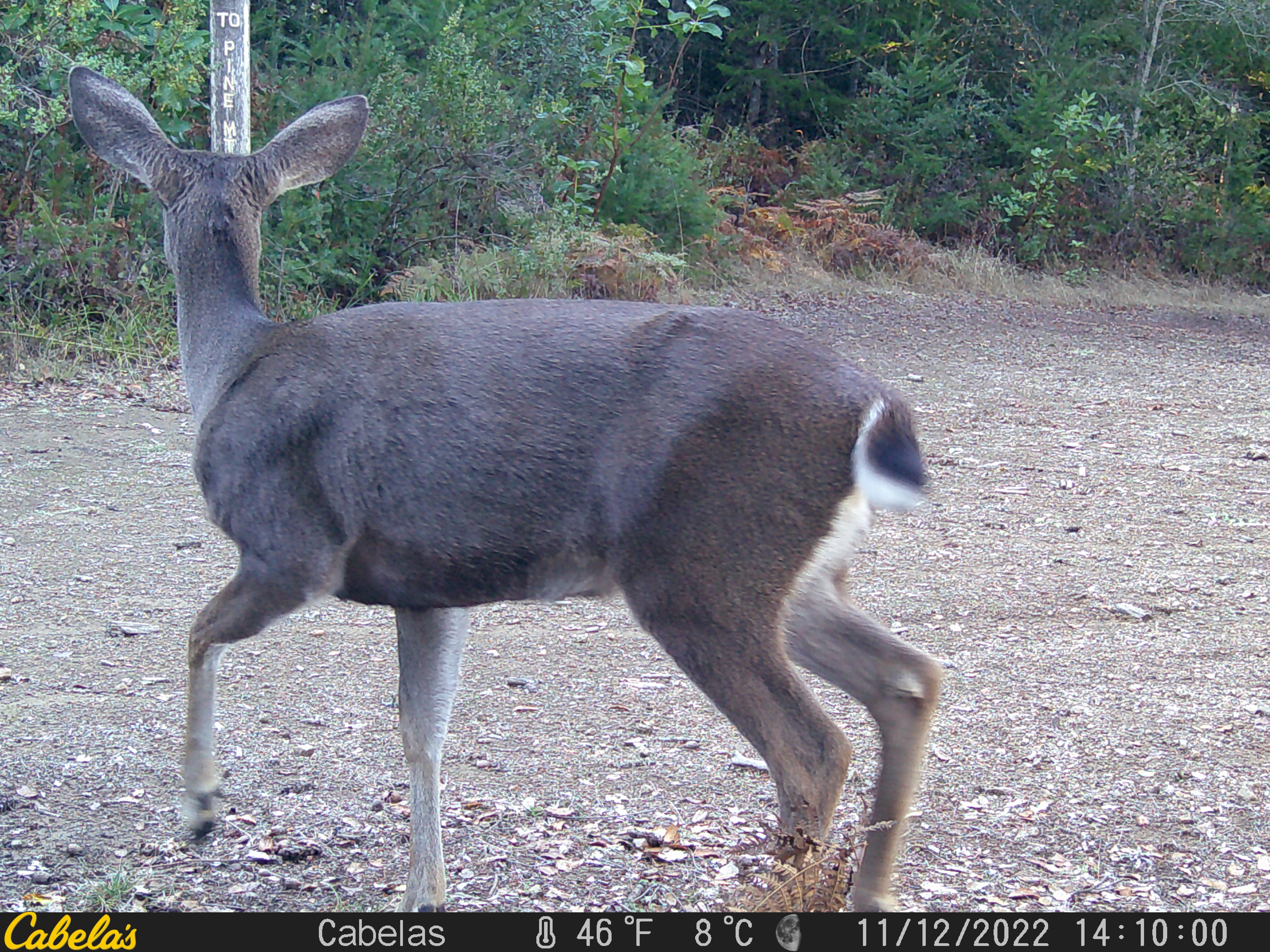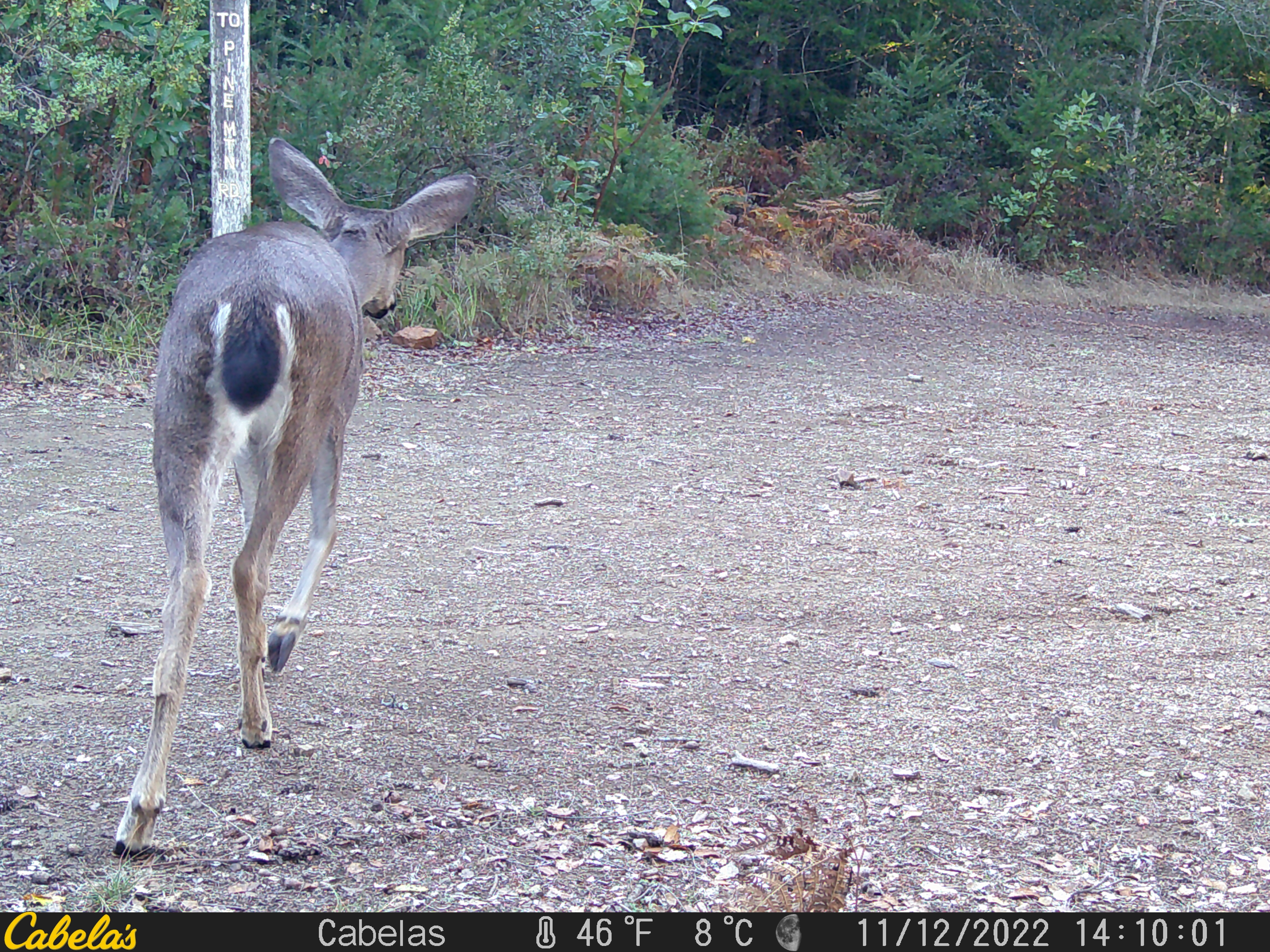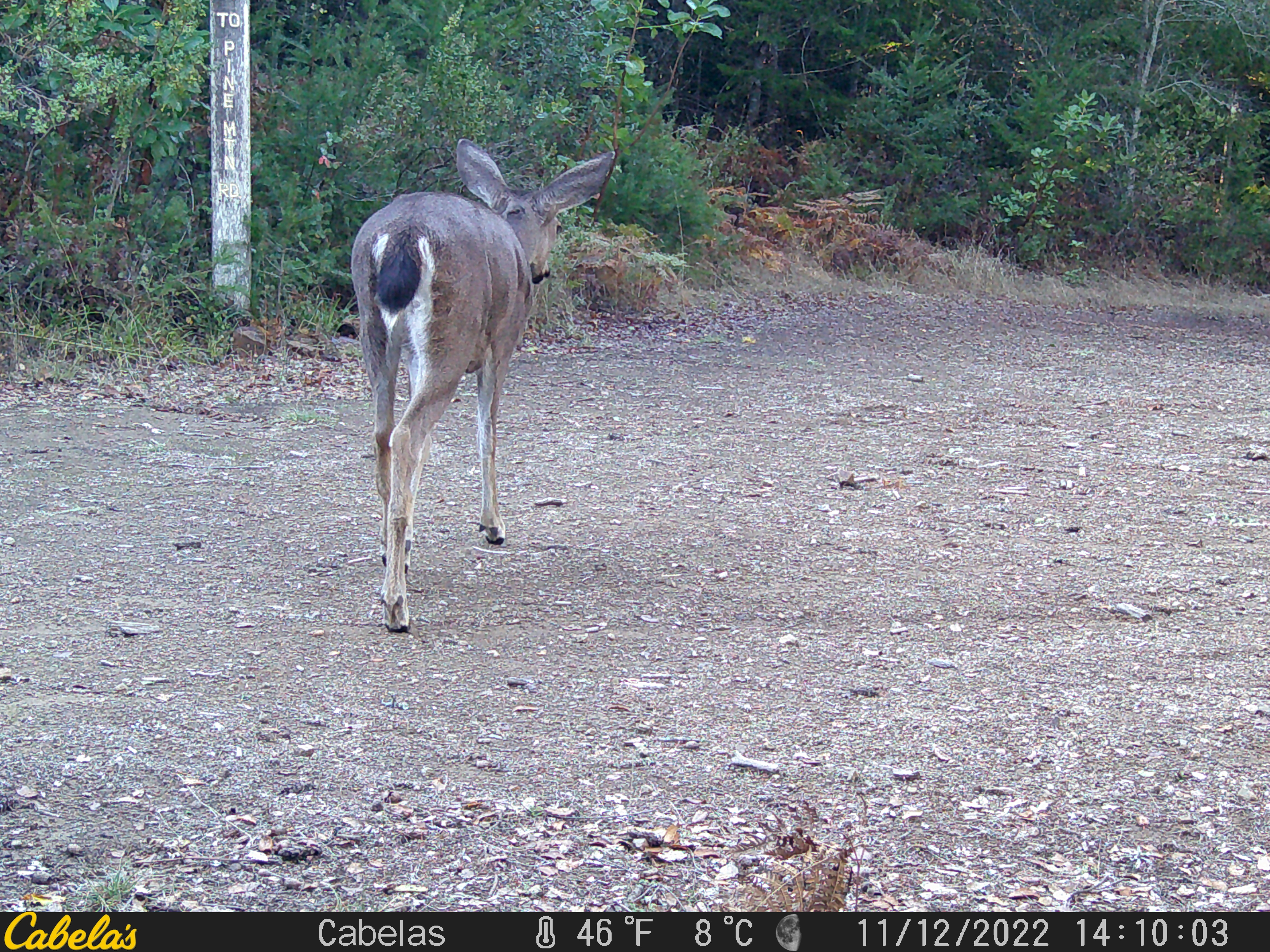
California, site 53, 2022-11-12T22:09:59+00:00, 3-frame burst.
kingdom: Animalia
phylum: Chordata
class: Mammalia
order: Artiodactyla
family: Cervidae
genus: Odocoileus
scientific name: Odocoileus hemionus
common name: mule deer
Mule deer (Odocoileus hemionus).